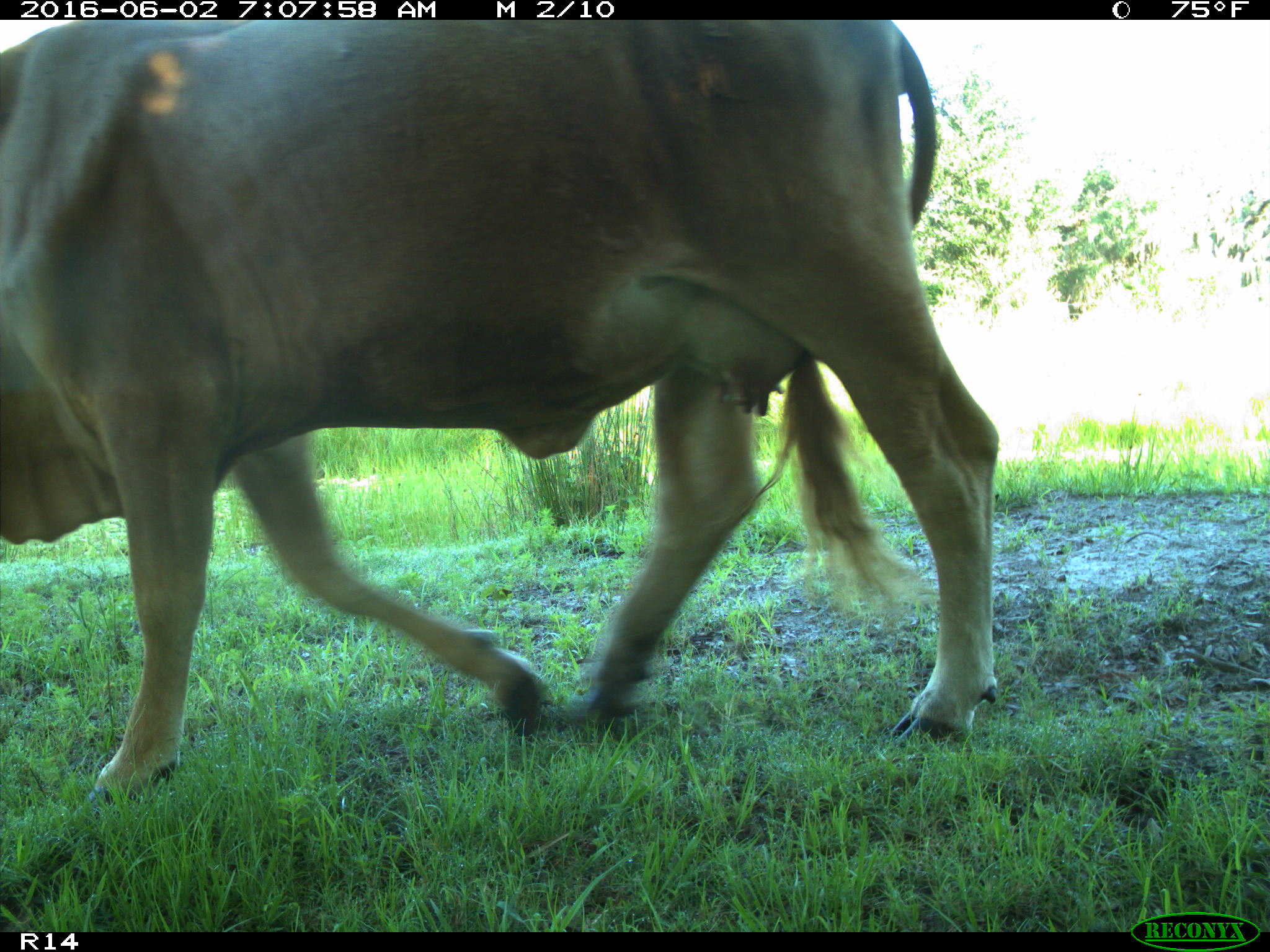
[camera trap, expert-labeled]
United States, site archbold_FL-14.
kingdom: Animalia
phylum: Chordata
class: Mammalia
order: Artiodactyla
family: Bovidae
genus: Bos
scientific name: Bos taurus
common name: domestic cow